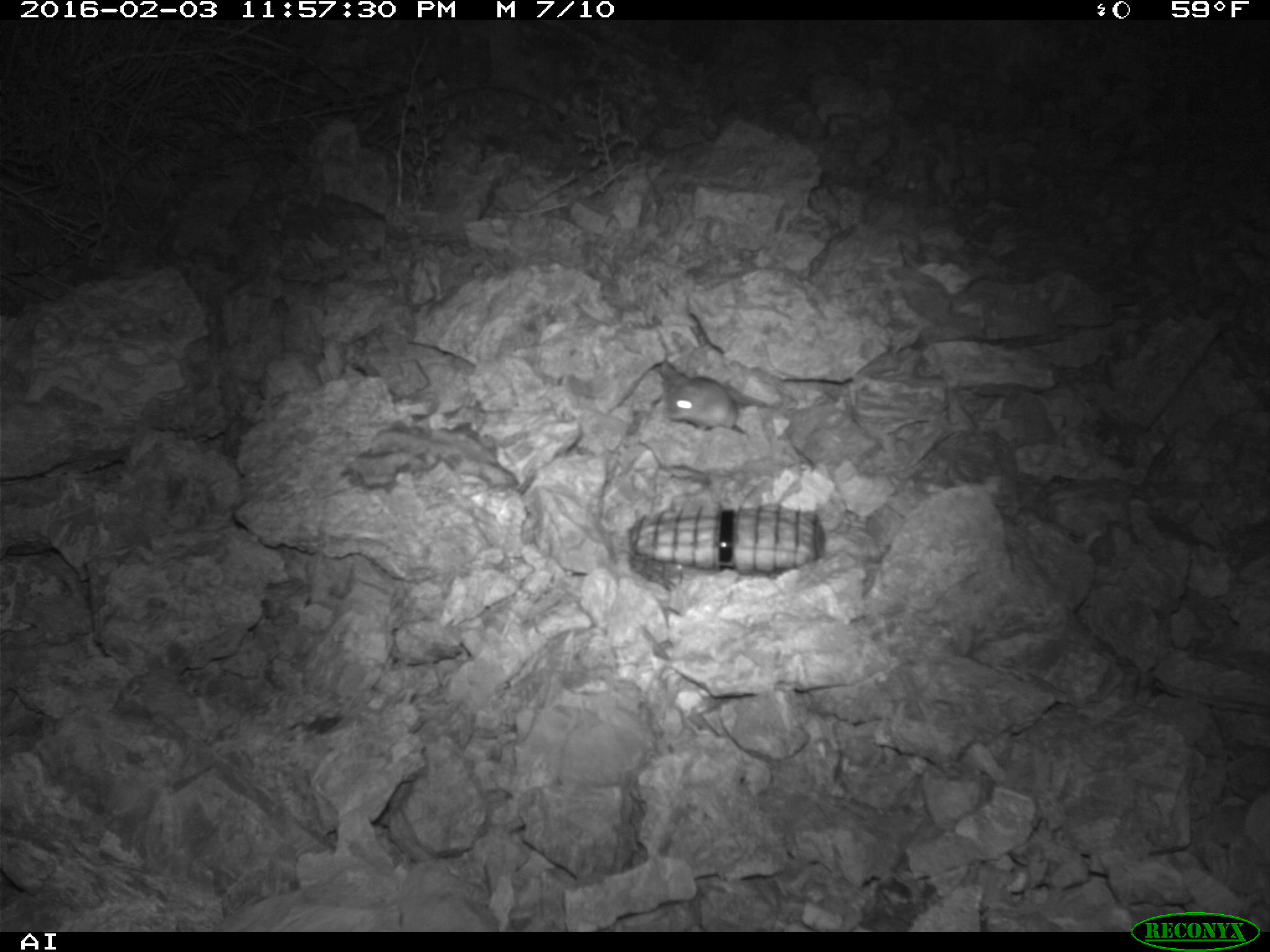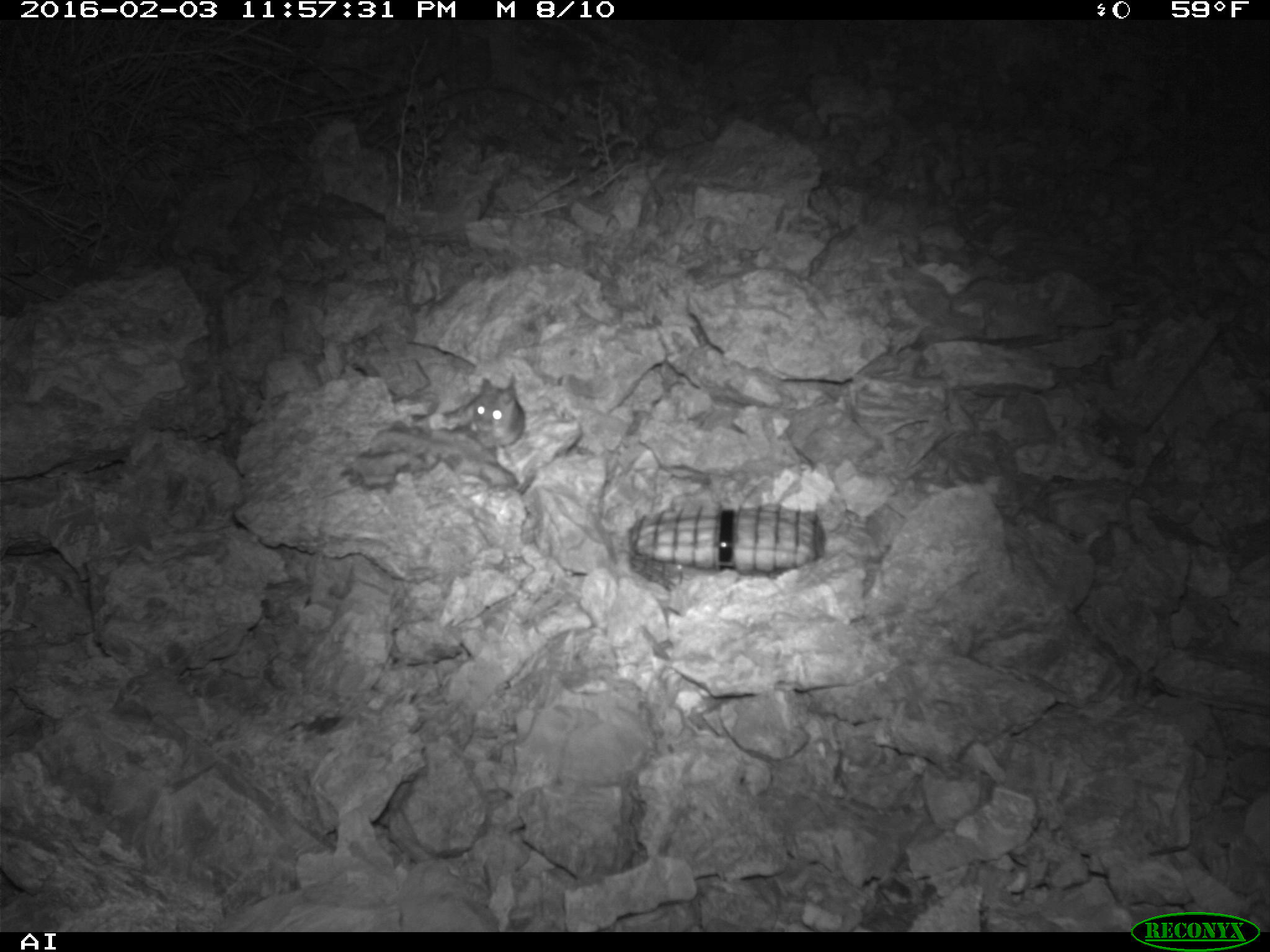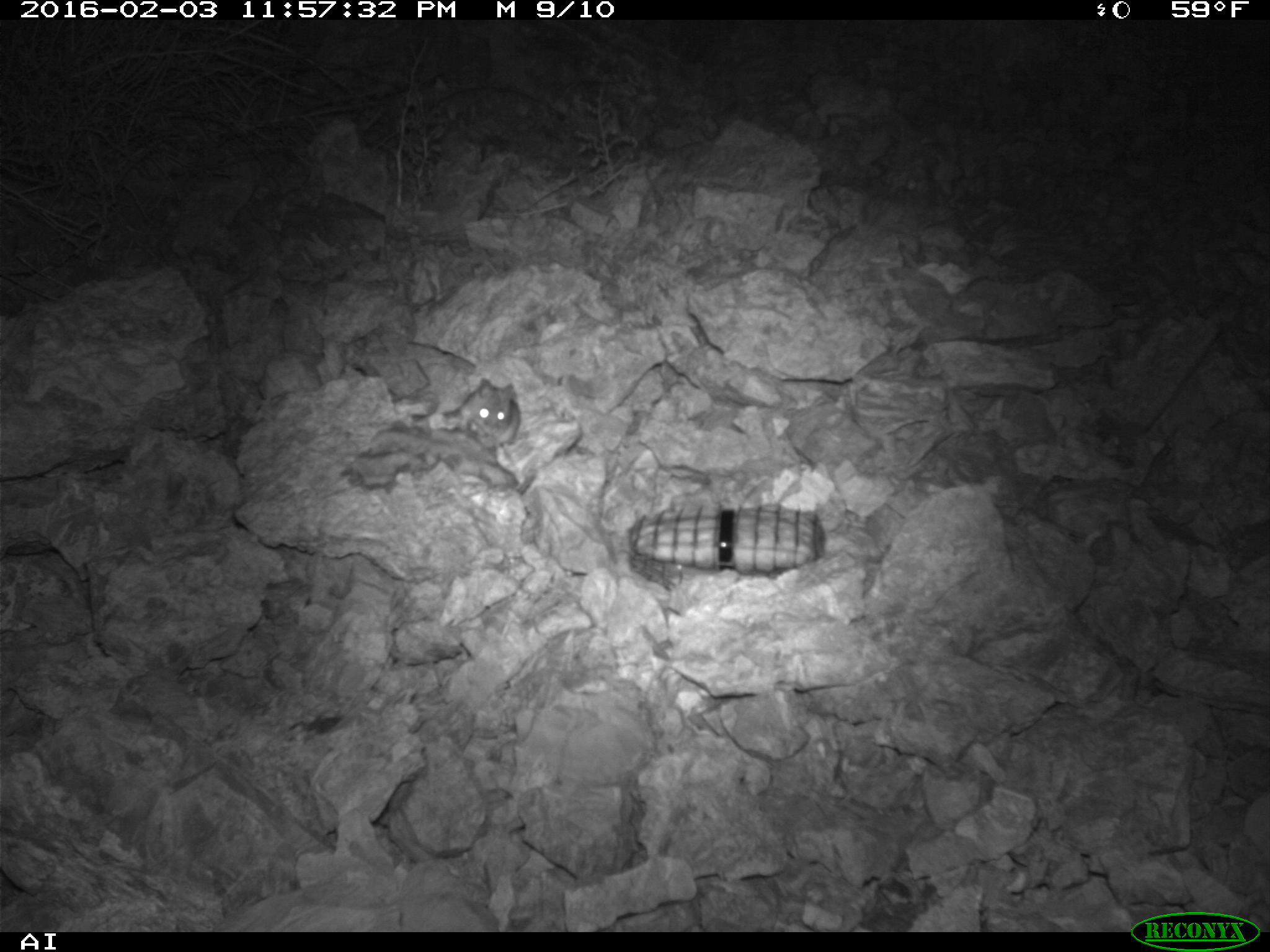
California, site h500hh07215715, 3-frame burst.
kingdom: Animalia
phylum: Chordata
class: Mammalia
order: Rodentia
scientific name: Rodentia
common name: rodent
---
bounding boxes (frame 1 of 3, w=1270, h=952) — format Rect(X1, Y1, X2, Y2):
rodent: Rect(660, 361, 739, 433)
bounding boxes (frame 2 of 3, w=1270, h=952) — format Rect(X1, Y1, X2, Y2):
rodent: Rect(470, 374, 525, 449)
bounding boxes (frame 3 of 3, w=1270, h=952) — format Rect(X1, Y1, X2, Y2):
rodent: Rect(409, 377, 521, 447)